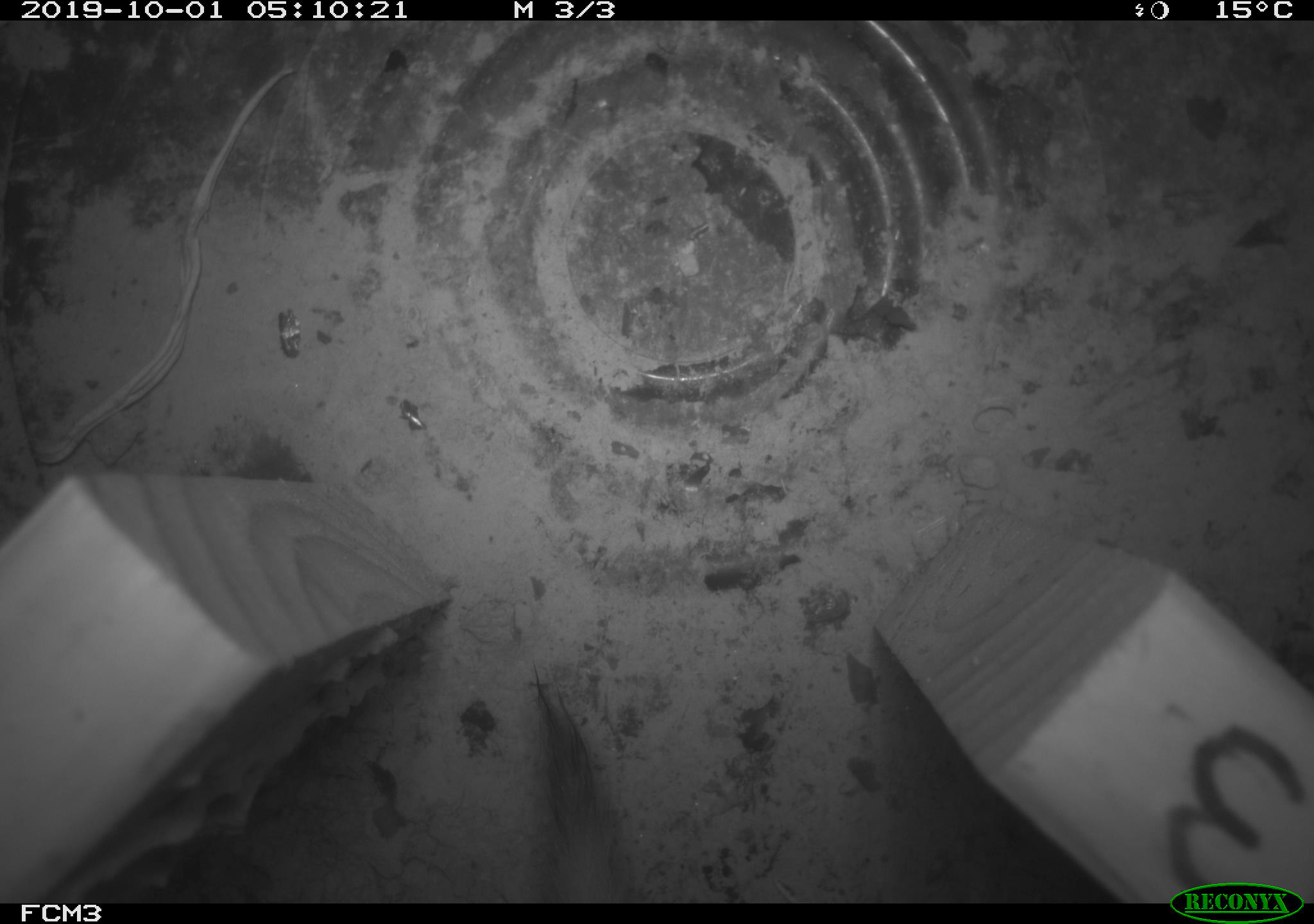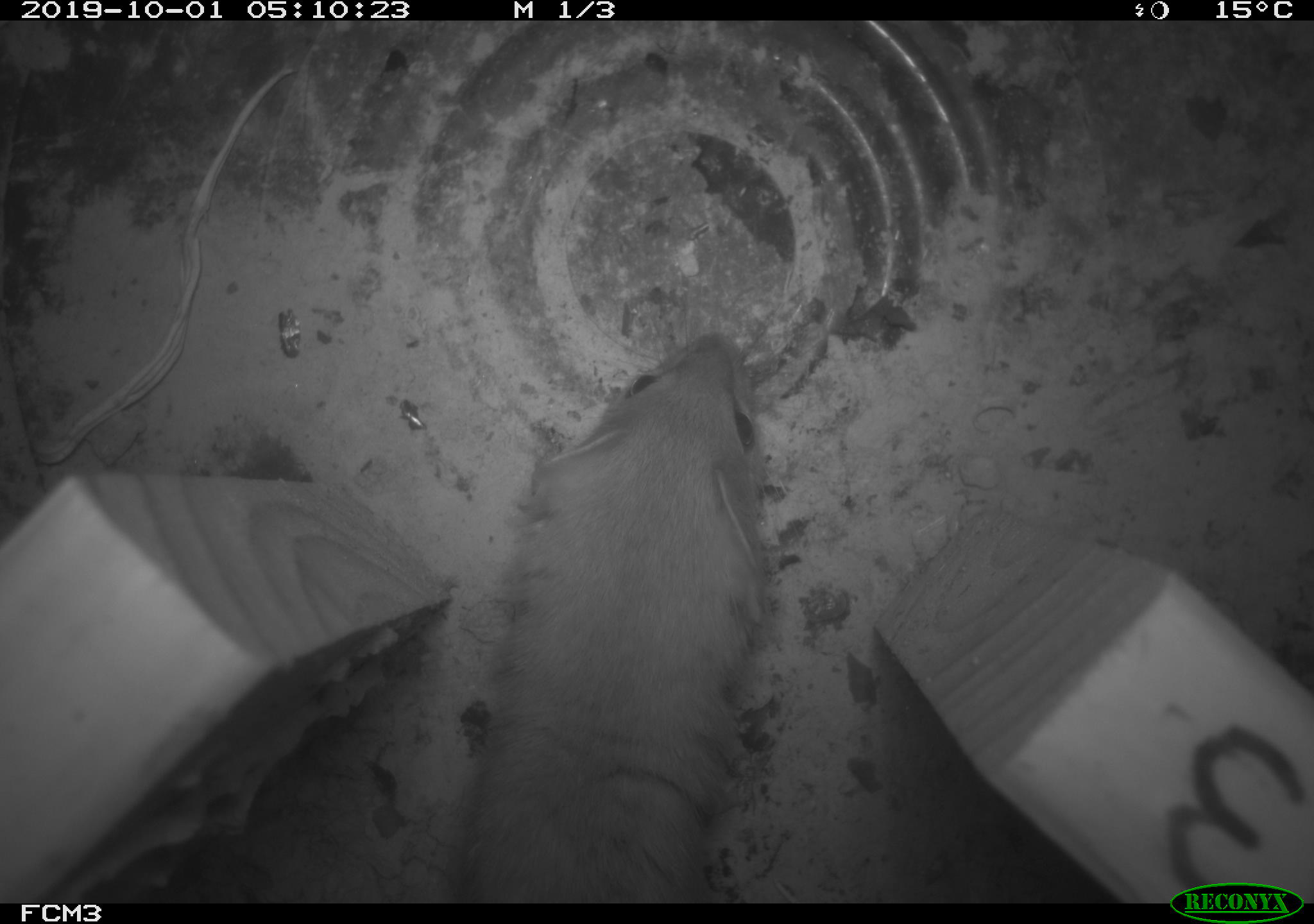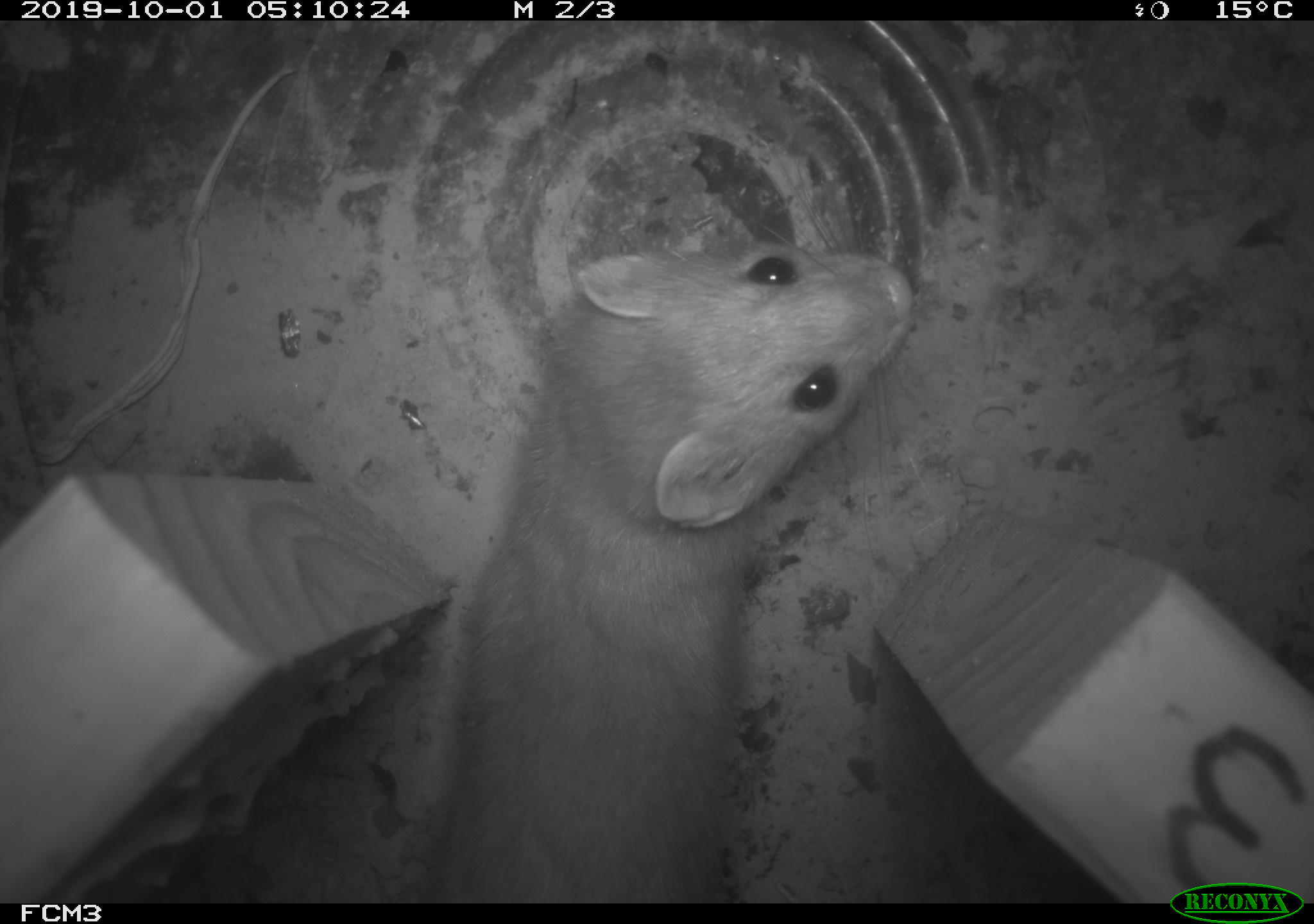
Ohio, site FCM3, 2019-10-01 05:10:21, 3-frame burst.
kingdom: Animalia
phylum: Chordata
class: Mammalia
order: Carnivora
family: Mustelidae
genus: Neogale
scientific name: Neogale frenata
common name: long-tailed weasel